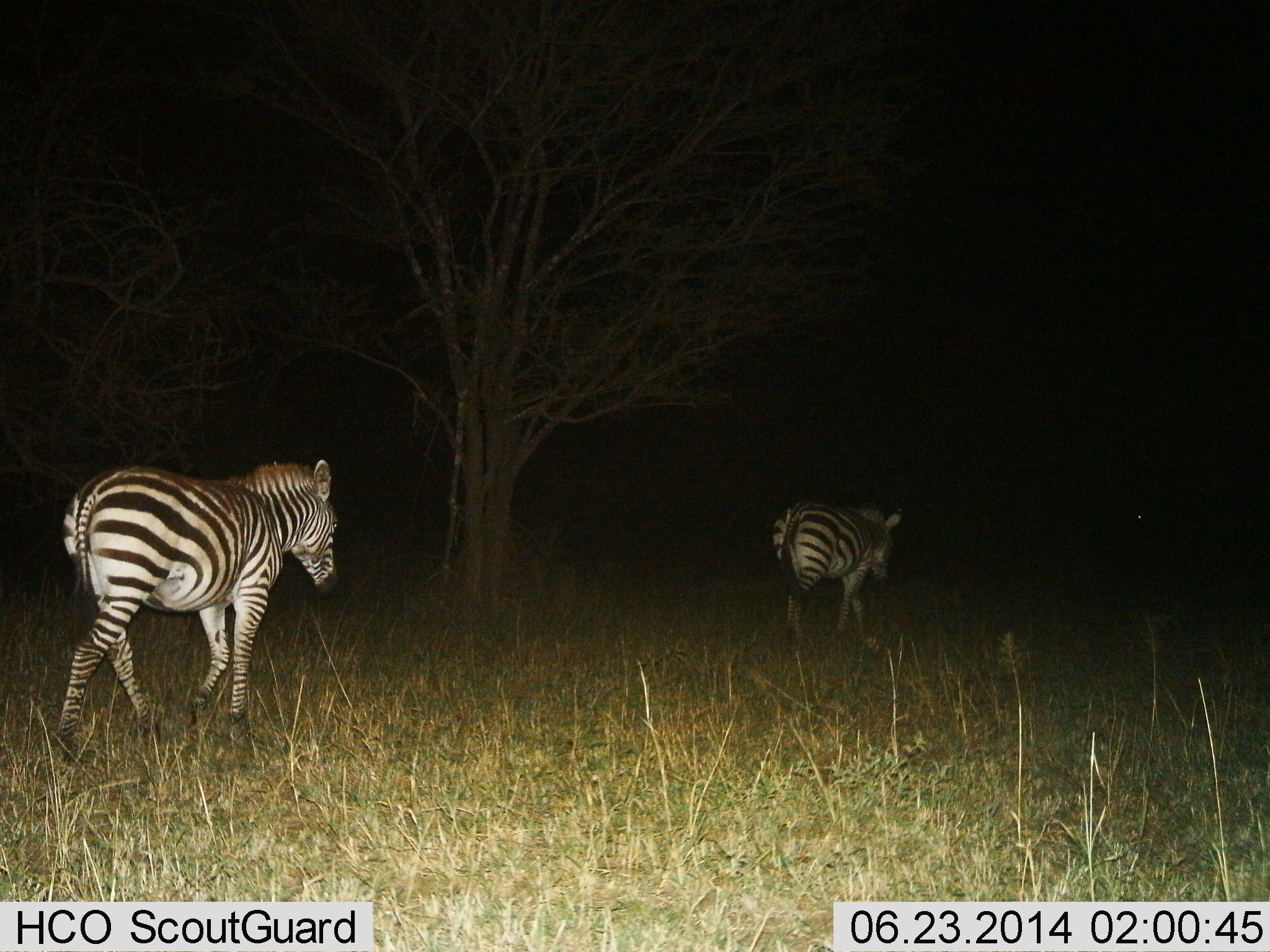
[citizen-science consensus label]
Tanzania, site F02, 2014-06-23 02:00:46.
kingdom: Animalia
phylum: Chordata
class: Mammalia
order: Perissodactyla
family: Equidae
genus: Equus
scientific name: Equus quagga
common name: plains zebra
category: zebra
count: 2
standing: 20%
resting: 0%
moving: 80%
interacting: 0%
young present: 0%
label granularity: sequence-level